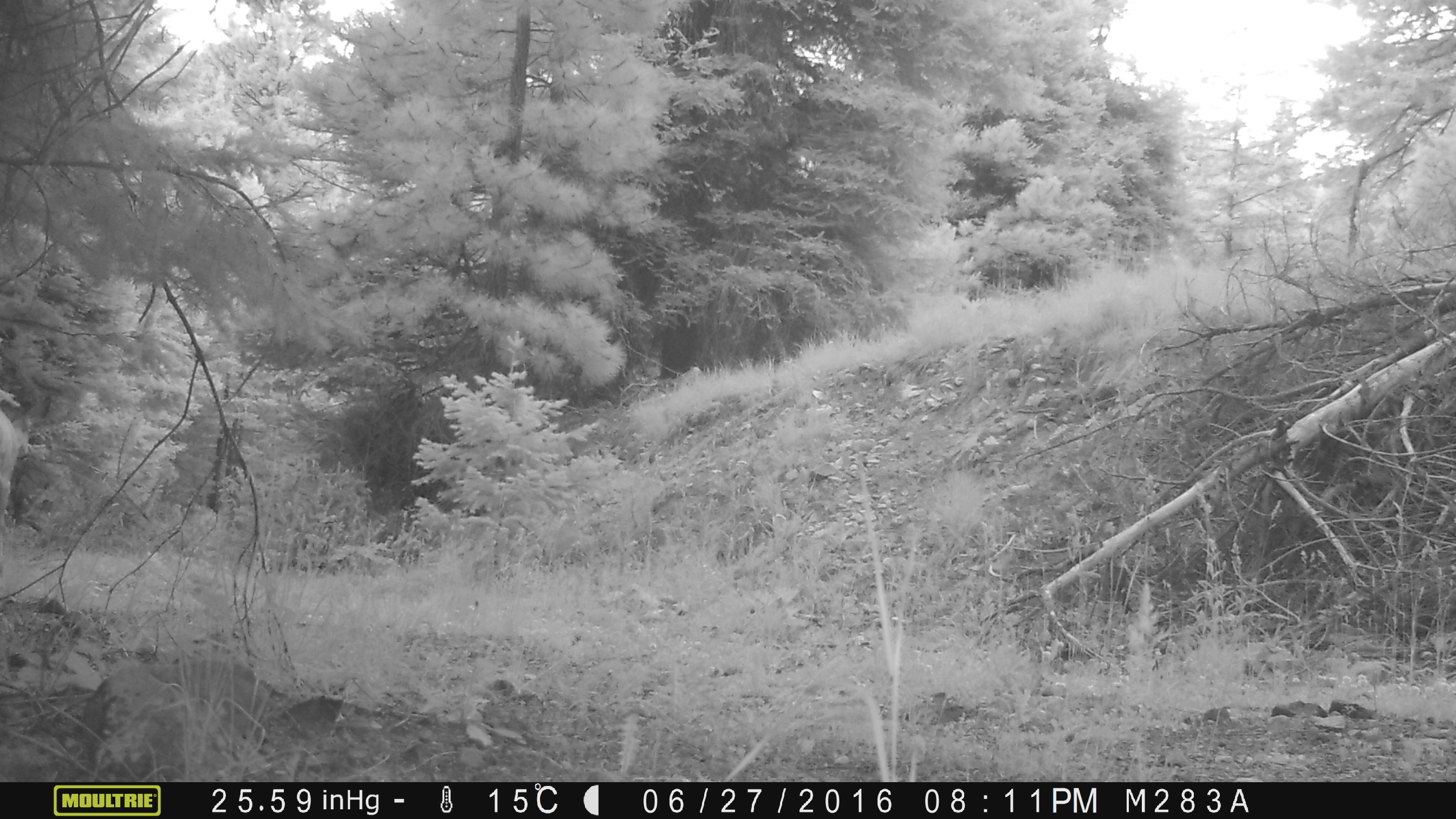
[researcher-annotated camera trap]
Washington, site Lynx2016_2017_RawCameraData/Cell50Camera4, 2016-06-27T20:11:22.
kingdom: Animalia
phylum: Chordata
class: Mammalia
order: Artiodactyla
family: Cervidae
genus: Odocoileus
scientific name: Odocoileus hemionus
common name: mule deer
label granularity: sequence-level